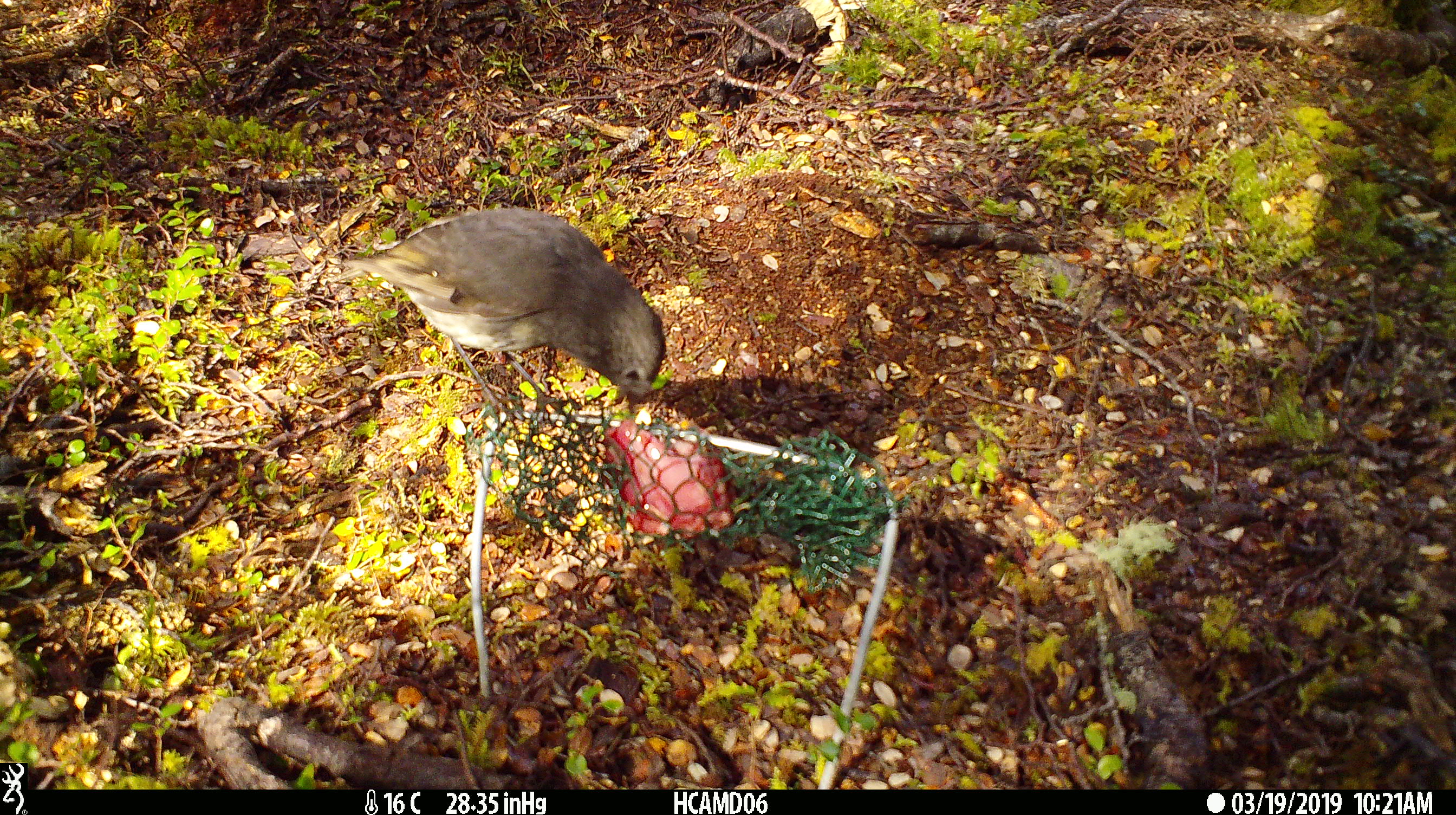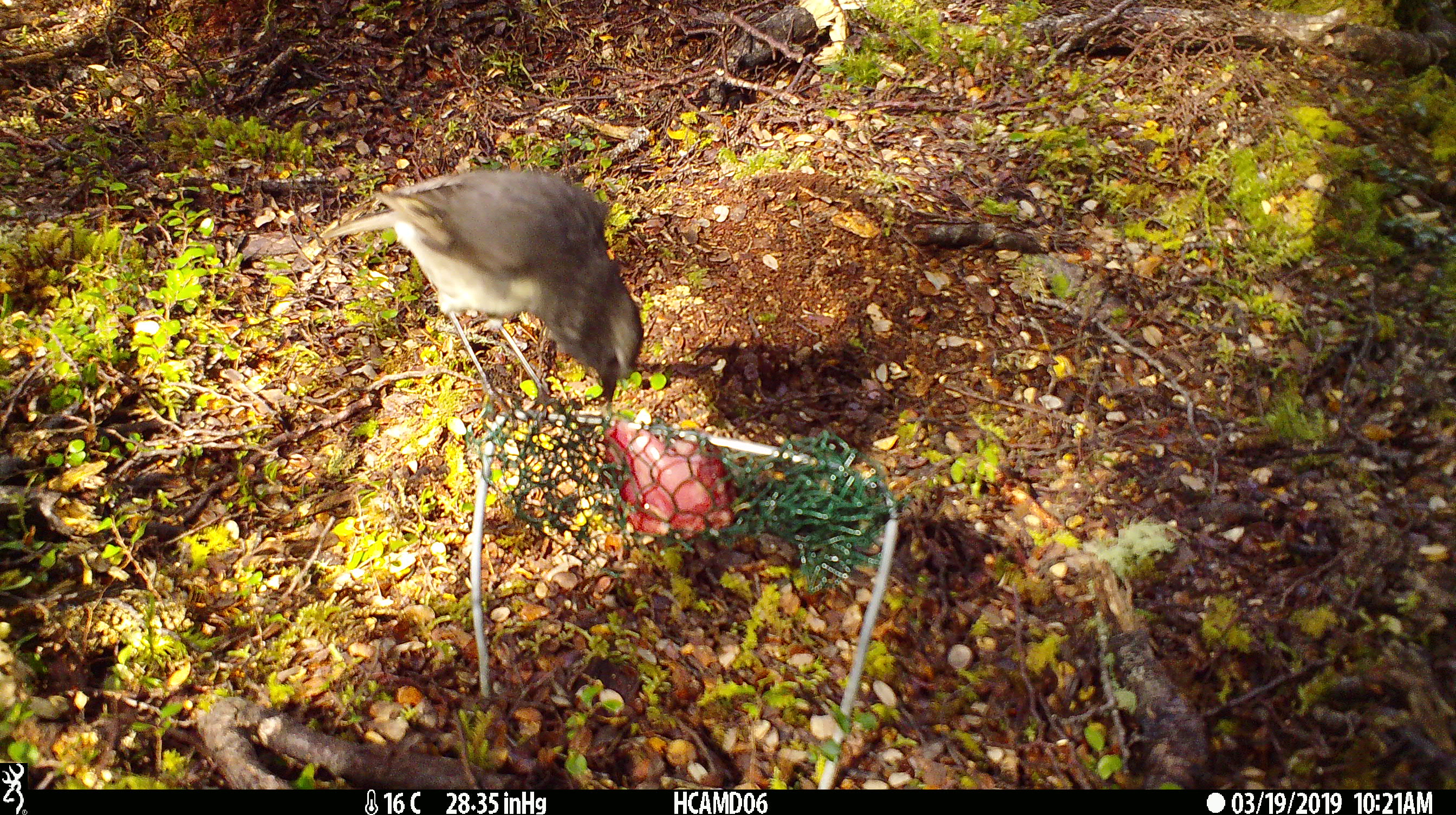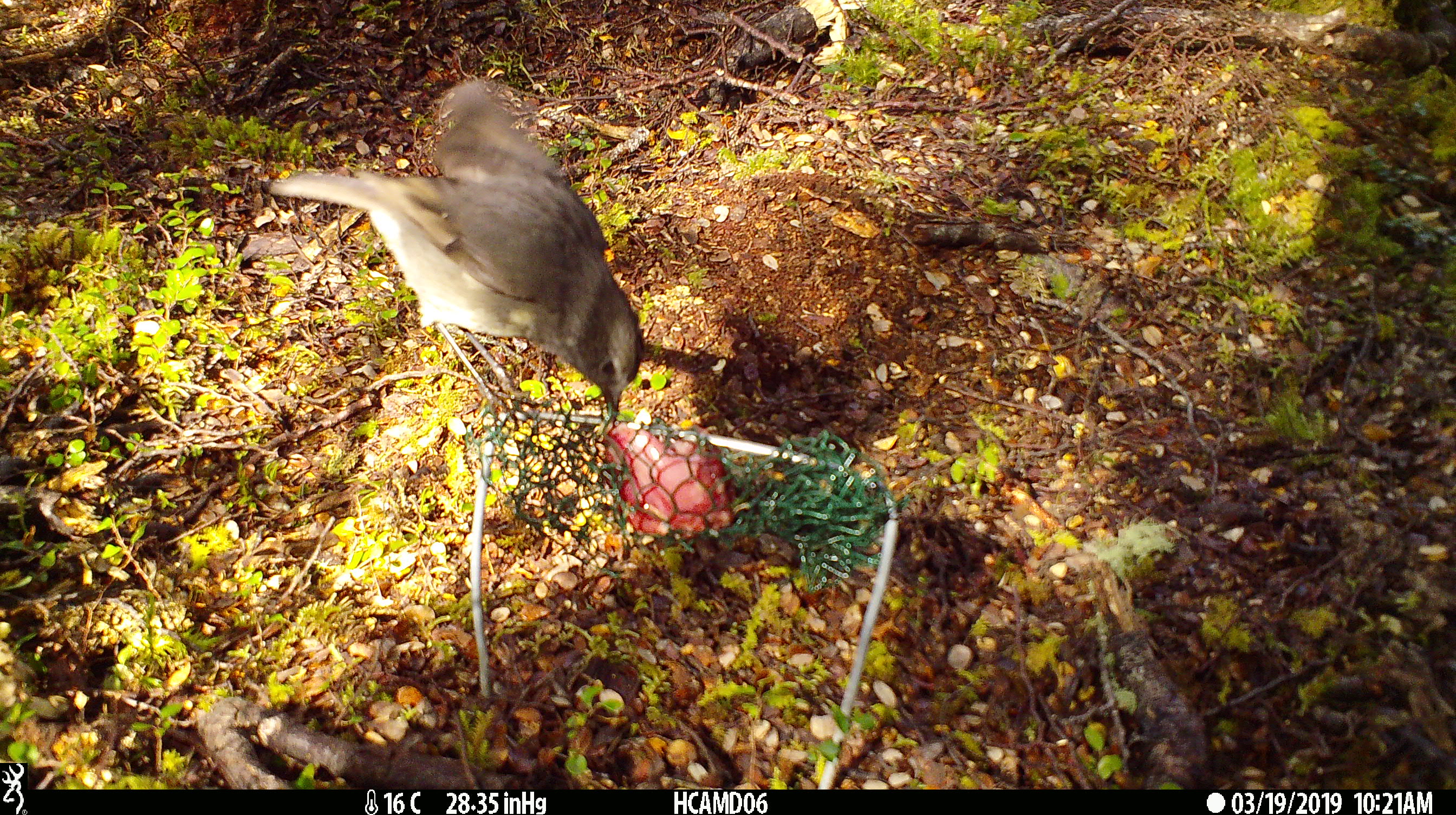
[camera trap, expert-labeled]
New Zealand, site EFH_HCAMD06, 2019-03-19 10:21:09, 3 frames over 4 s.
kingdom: Animalia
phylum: Chordata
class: Aves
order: Passeriformes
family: Petroicidae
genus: Petroica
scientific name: Petroica australis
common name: new zealand robin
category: robin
Robin (new zealand robin) (Petroica australis).